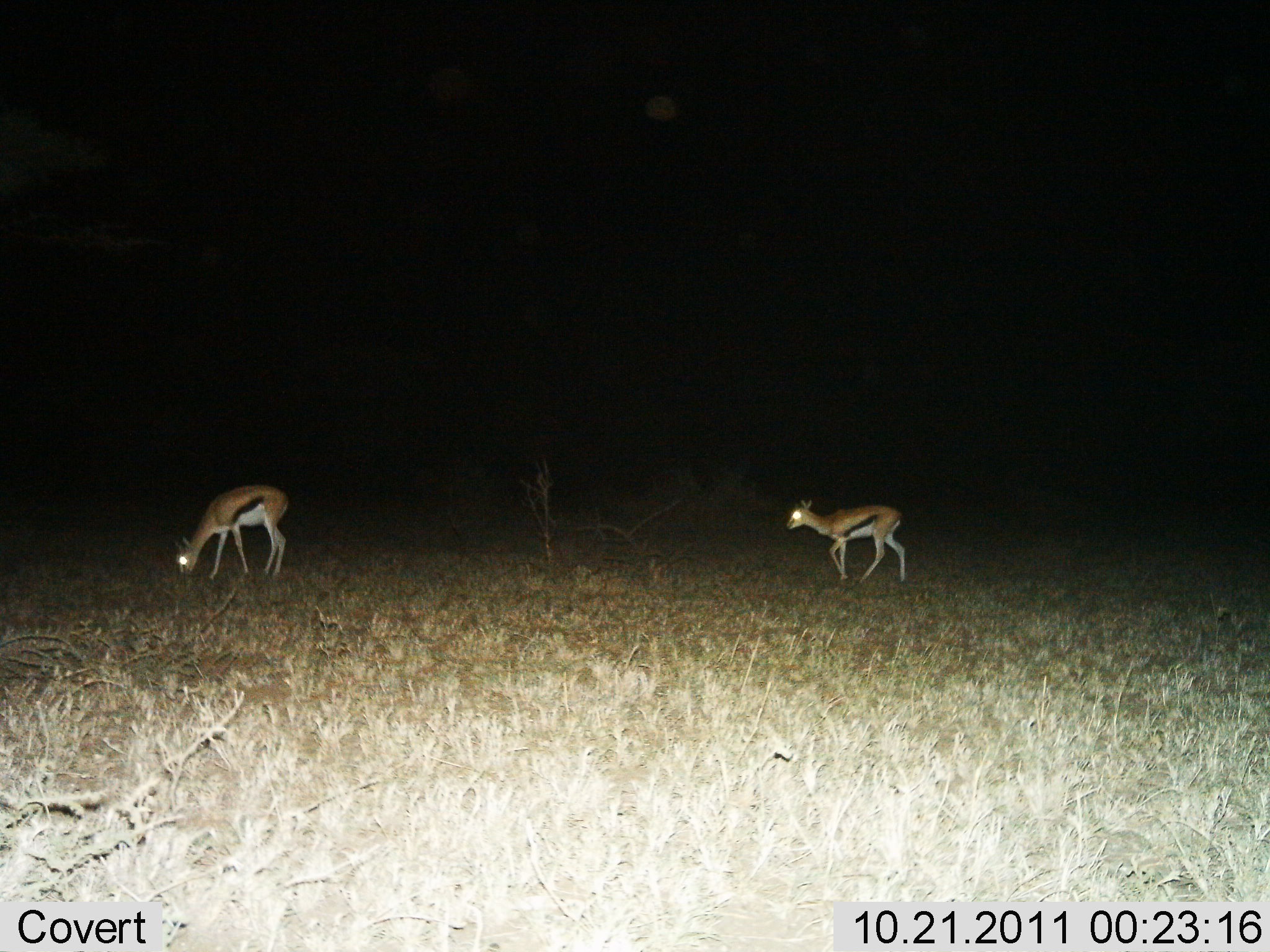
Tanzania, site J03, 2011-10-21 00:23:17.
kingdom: Animalia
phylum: Chordata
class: Mammalia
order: Artiodactyla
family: Bovidae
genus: Eudorcas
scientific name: Eudorcas thomsonii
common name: thomson's gazelle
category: gazellethomsons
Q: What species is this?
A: Gazellethomsons (thomson's gazelle) (Eudorcas thomsonii).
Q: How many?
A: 2.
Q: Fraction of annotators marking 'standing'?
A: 42%.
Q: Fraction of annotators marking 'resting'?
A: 0%.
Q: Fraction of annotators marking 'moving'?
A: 67%.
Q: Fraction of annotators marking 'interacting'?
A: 0%.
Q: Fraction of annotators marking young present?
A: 0%.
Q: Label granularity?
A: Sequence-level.